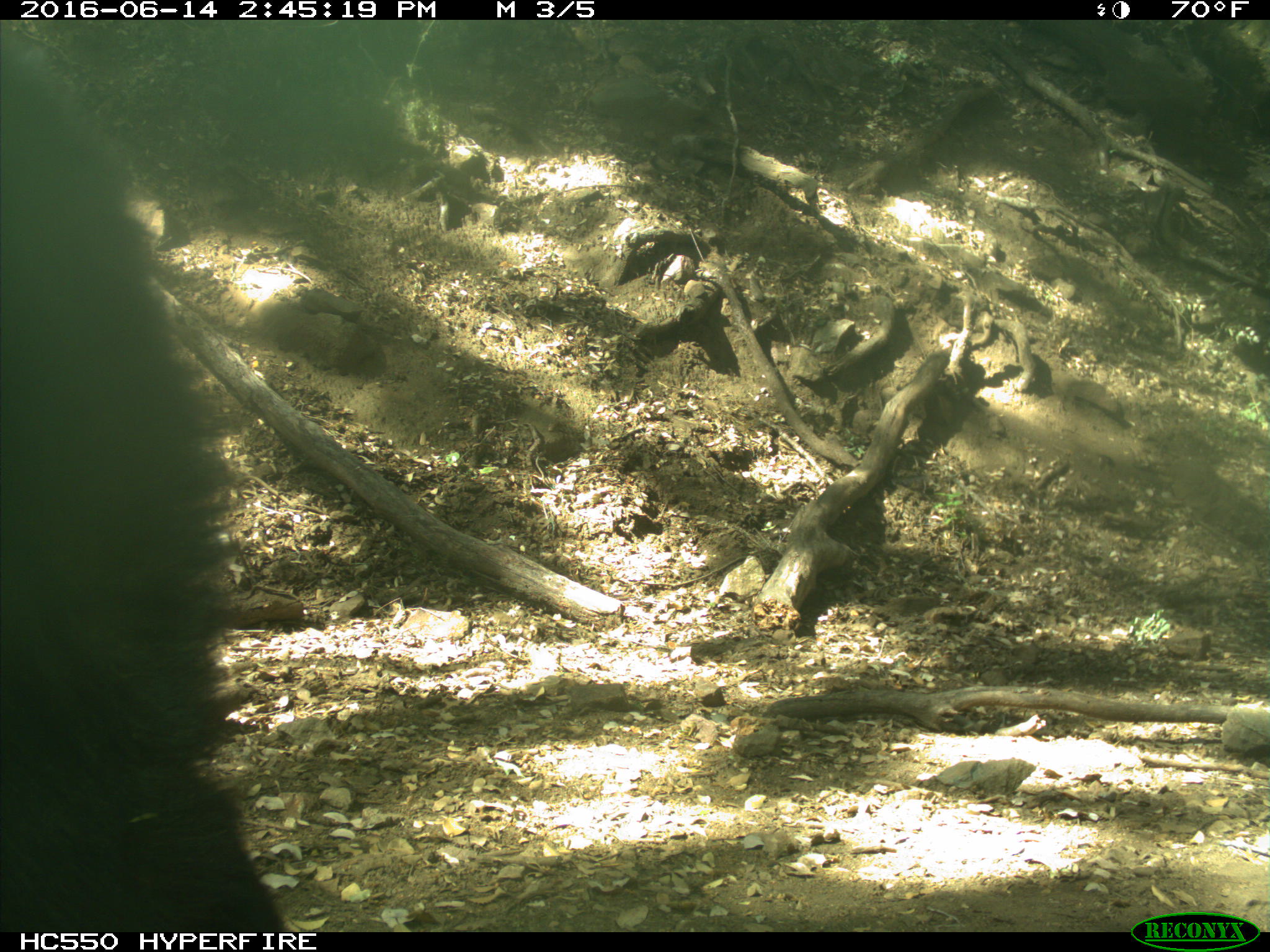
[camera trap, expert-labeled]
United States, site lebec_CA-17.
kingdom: Animalia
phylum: Chordata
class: Mammalia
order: Carnivora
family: Ursidae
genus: Ursus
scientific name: Ursus americanus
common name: american black bear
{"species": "Ursus americanus (american black bear)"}